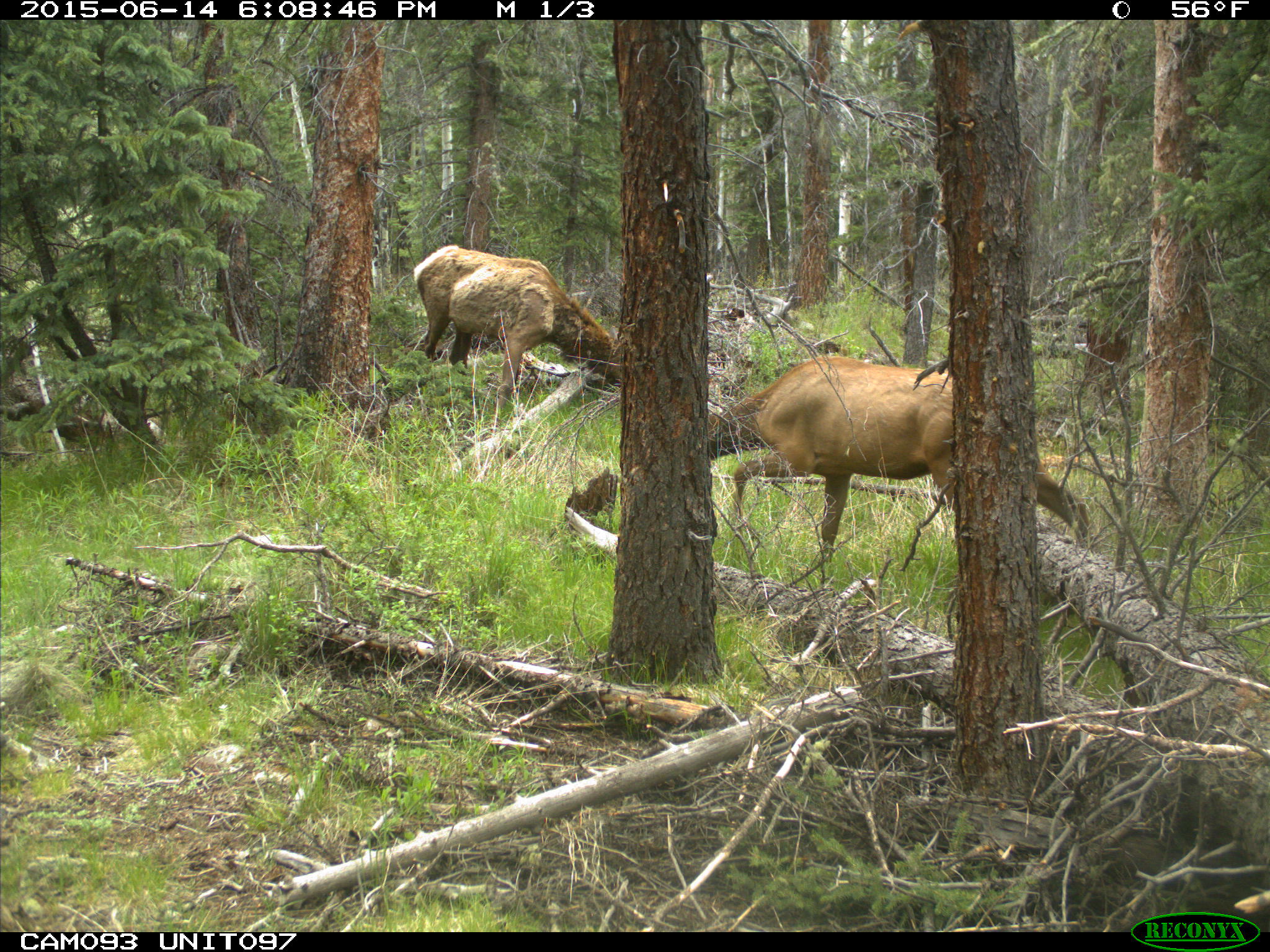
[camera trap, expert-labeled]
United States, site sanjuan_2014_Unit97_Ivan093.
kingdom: Animalia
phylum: Chordata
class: Mammalia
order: Artiodactyla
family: Cervidae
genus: Cervus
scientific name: Cervus elaphus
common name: red deer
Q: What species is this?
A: Cervus elaphus (red deer).